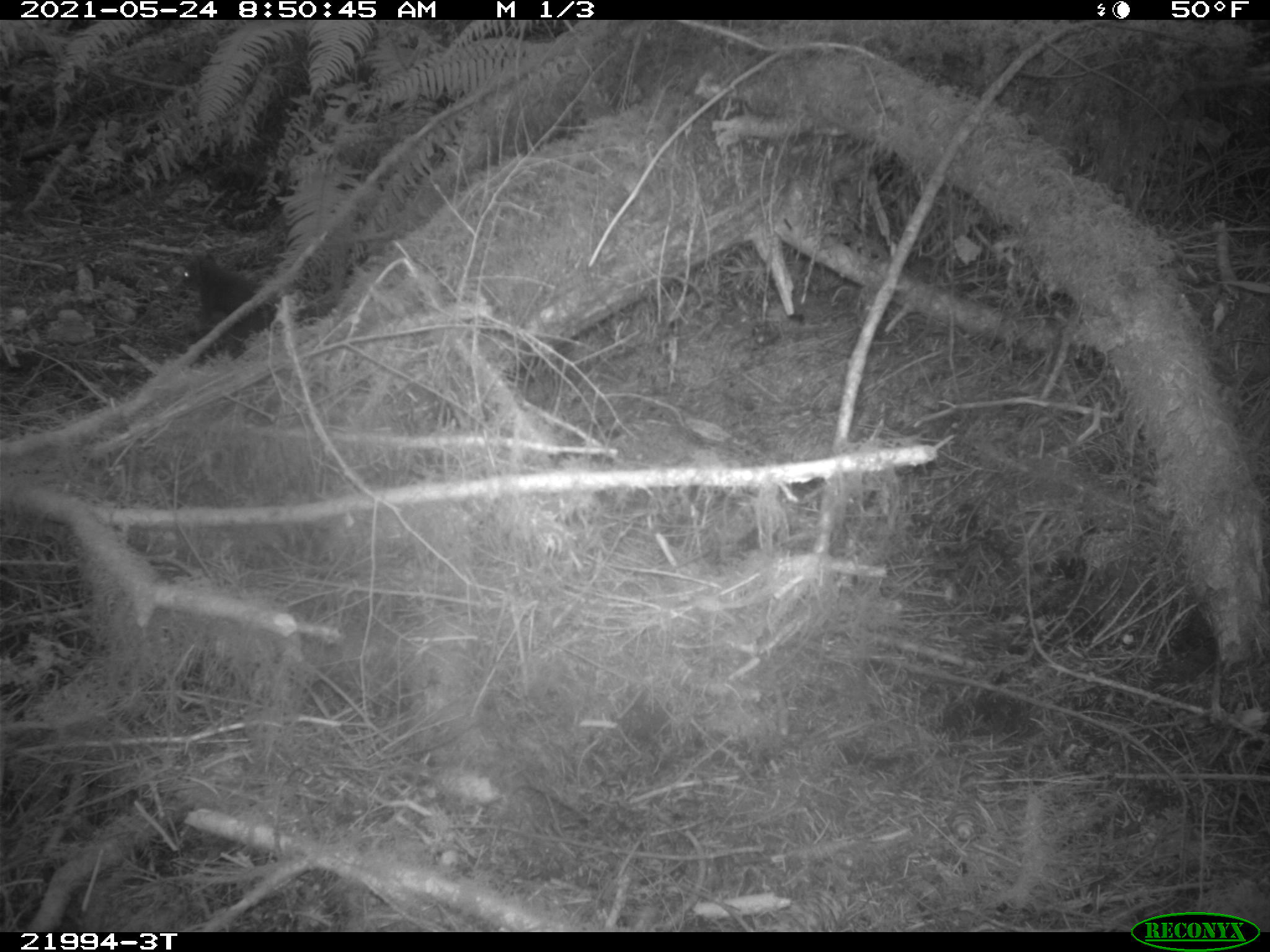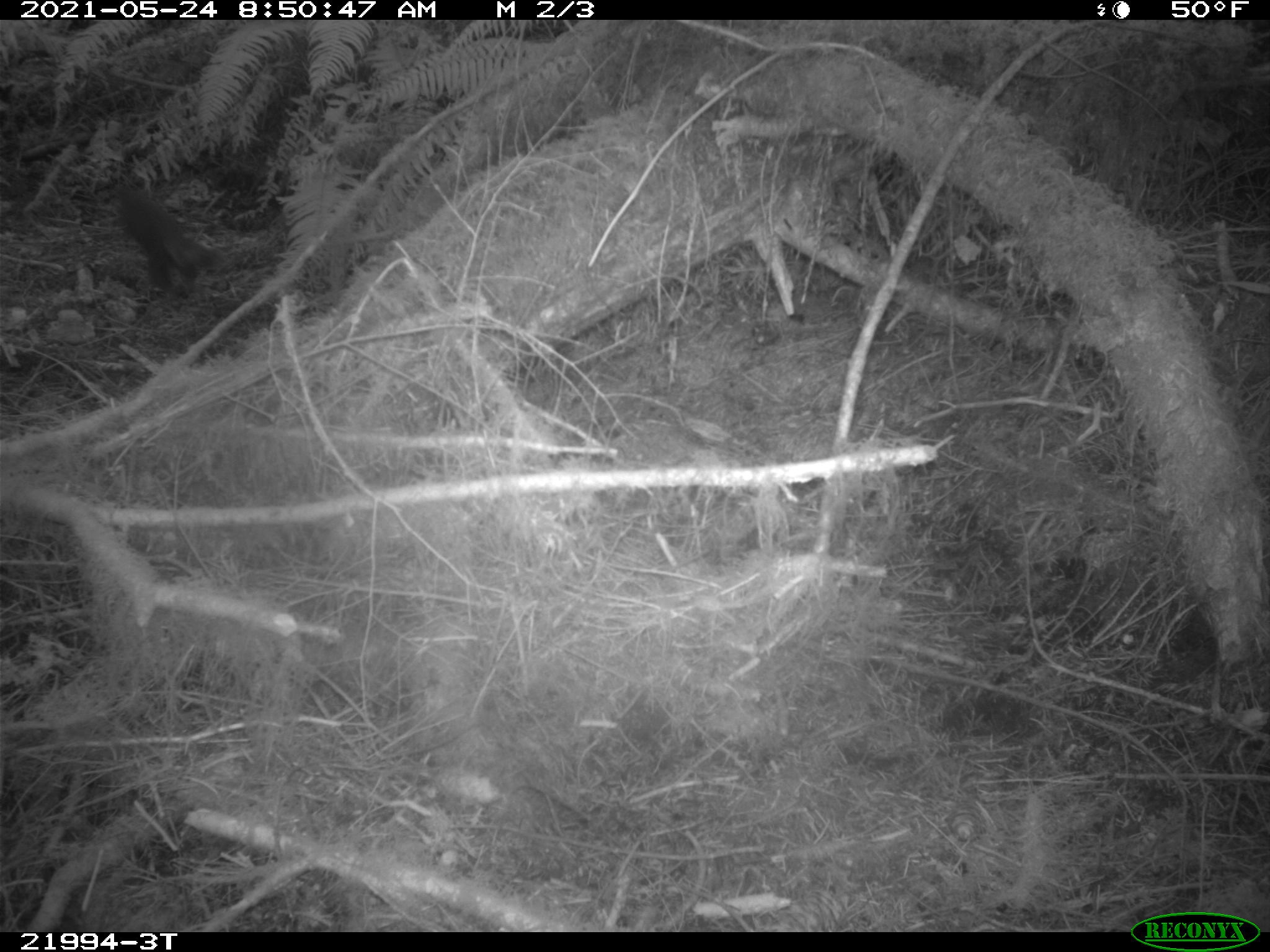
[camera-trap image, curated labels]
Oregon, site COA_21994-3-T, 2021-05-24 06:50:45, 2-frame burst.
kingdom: Animalia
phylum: Chordata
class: Mammalia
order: Rodentia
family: Sciuridae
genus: Tamiasciurus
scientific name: Tamiasciurus douglasii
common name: douglas squirrel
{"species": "douglas squirrel (Tamiasciurus douglasii)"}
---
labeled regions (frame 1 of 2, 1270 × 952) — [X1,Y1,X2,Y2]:
douglas squirrel: [174,252,288,366]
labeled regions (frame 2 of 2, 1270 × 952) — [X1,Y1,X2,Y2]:
douglas squirrel: [110,165,225,309]